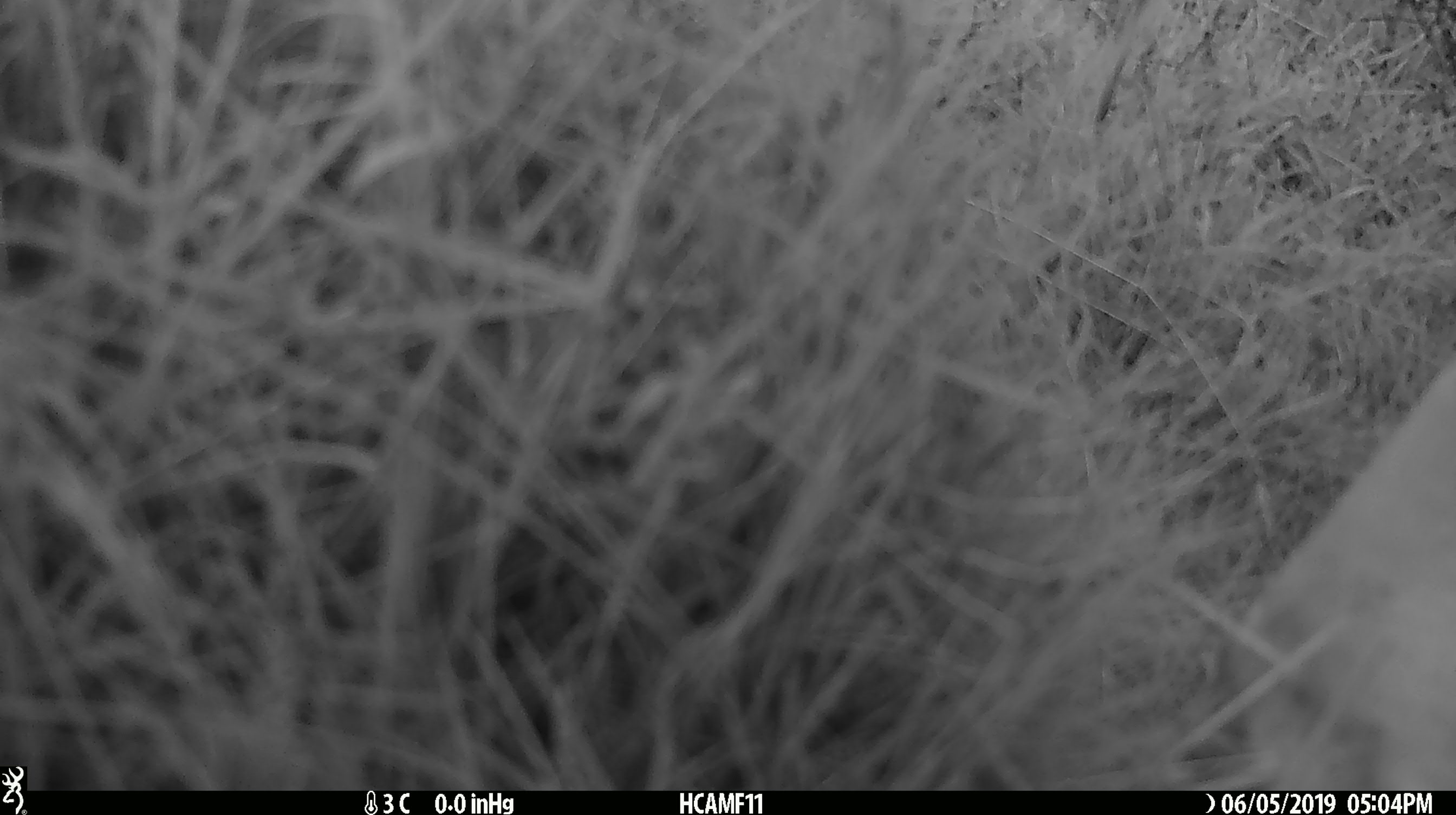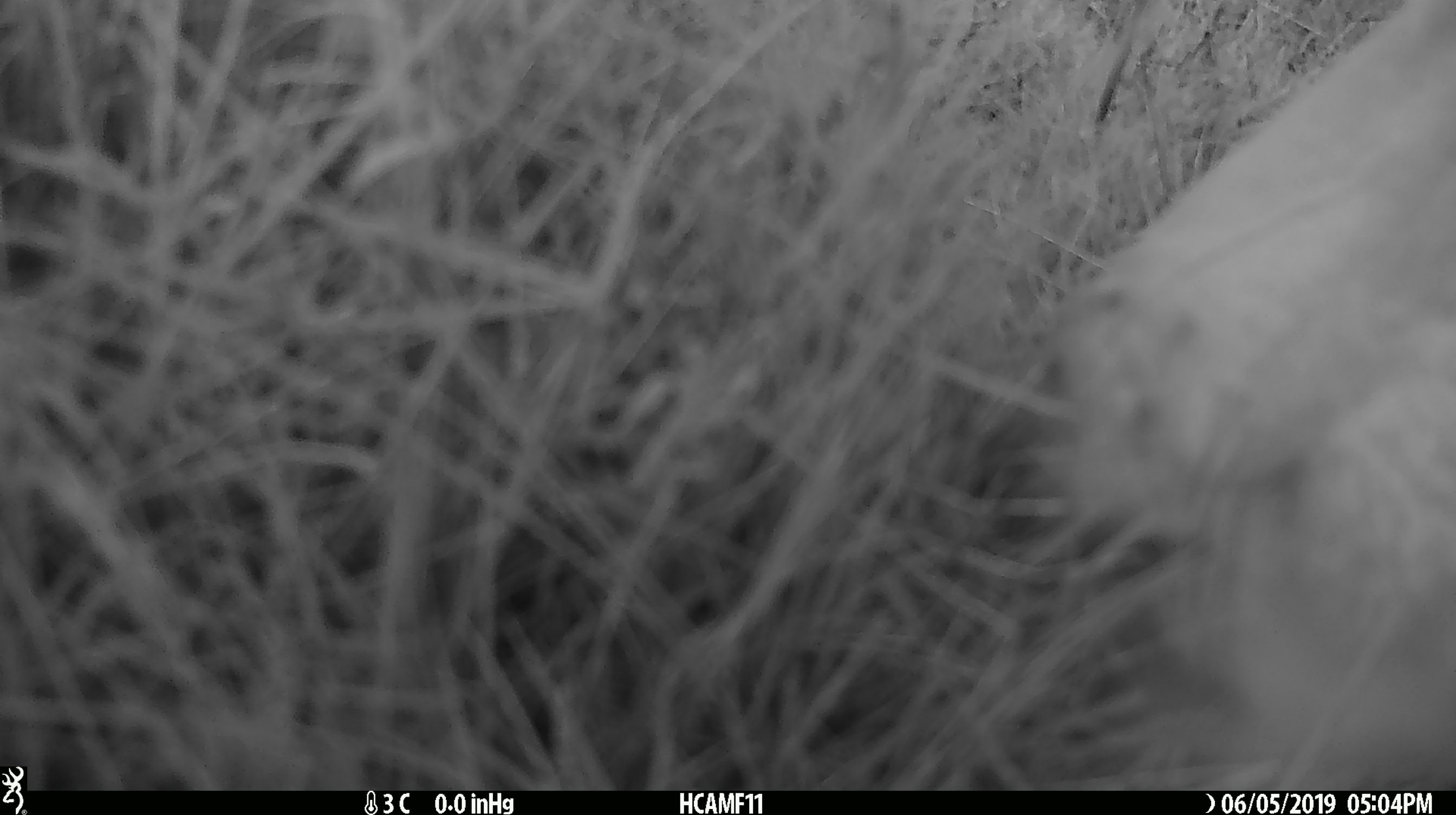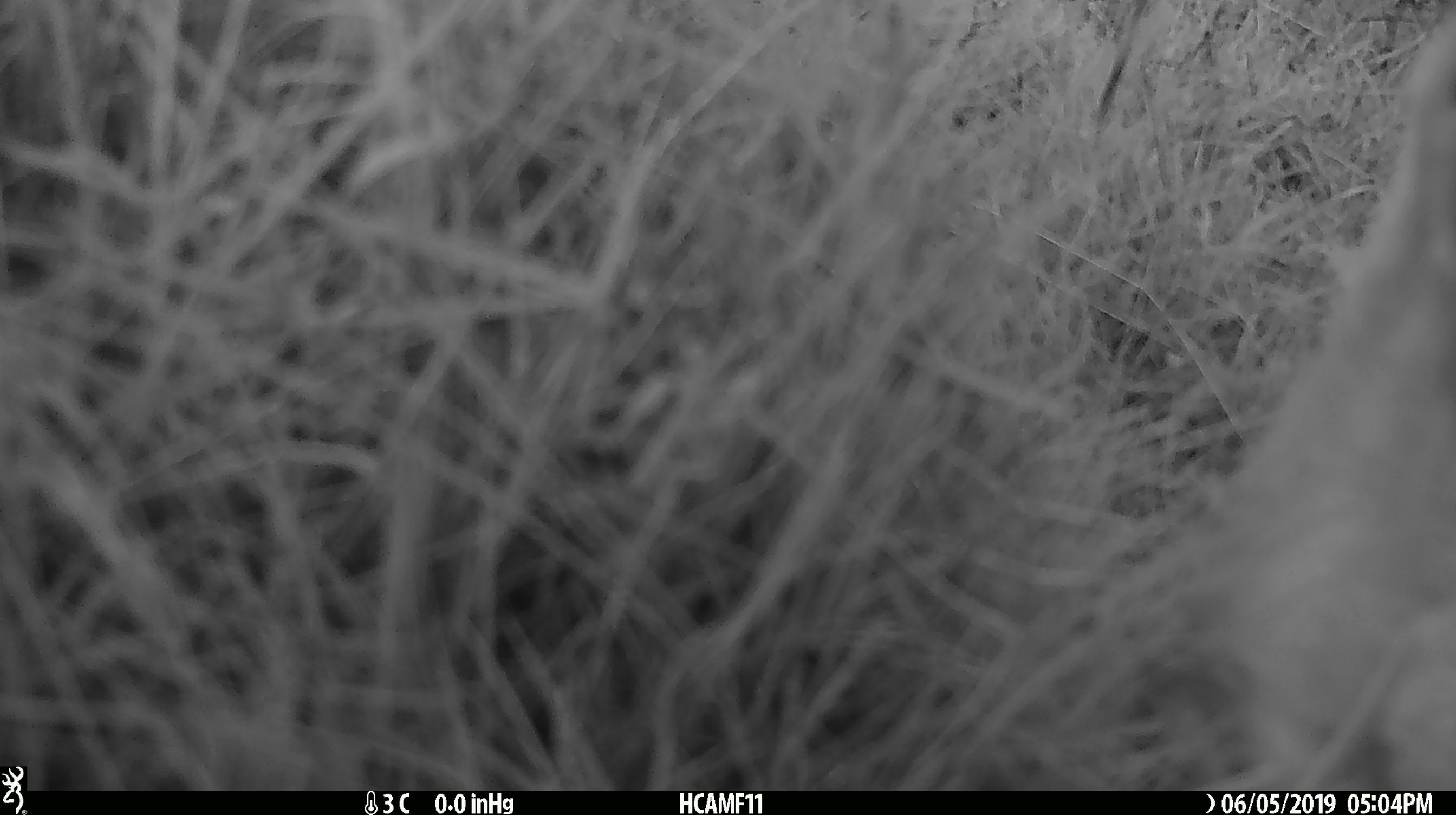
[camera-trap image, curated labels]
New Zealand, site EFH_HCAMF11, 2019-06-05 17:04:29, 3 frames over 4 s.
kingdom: Animalia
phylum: Chordata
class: Mammalia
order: Artiodactyla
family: Bovidae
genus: Ovis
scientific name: Ovis aries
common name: domestic sheep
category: sheep